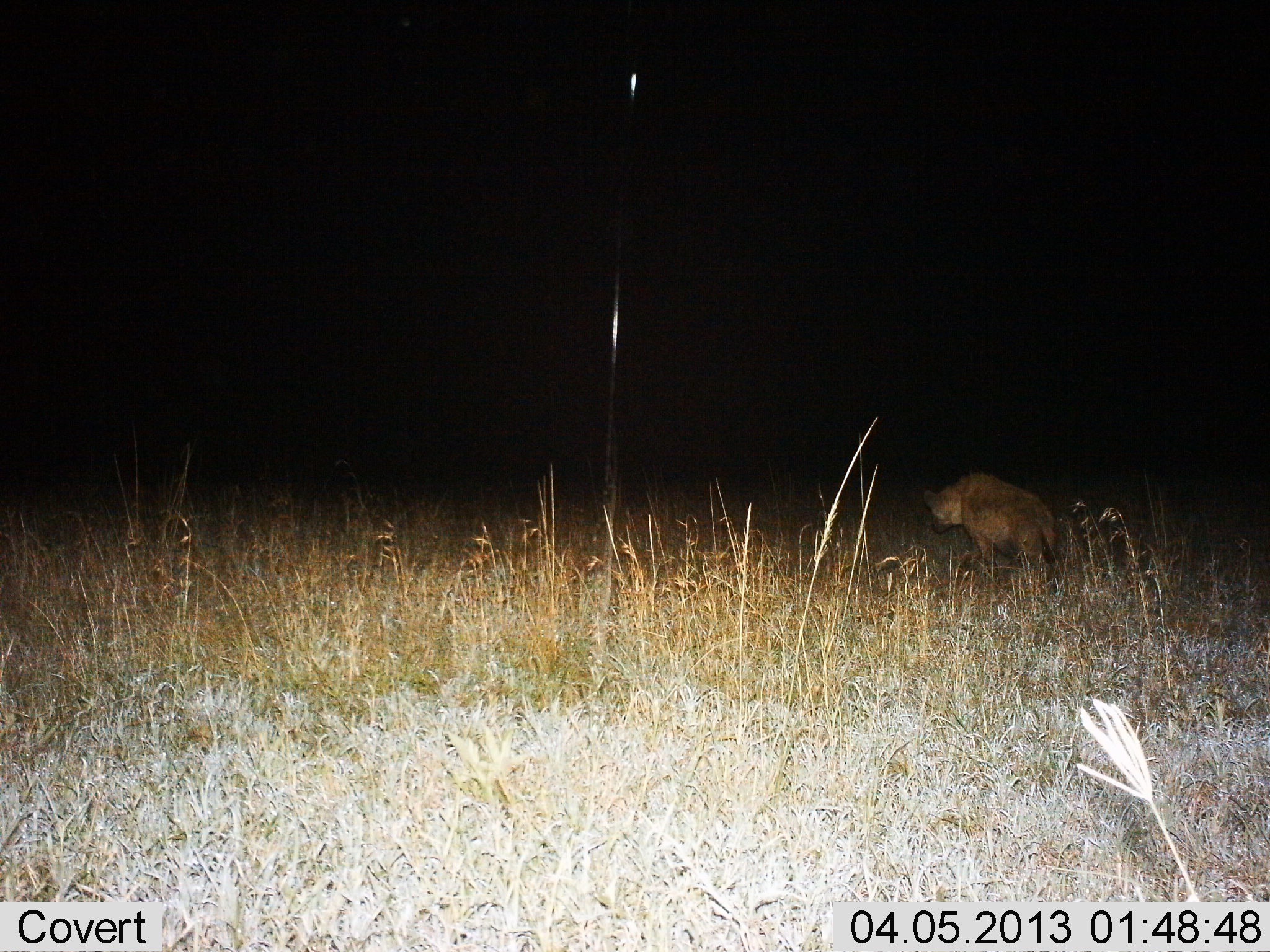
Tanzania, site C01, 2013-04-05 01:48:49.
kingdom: Animalia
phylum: Chordata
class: Mammalia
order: Carnivora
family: Hyaenidae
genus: Crocuta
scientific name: Crocuta crocuta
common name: spotted hyena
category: hyenaspotted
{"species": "hyenaspotted (spotted hyena) (Crocuta crocuta)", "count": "1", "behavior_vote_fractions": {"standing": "27%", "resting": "0%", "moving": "77%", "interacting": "0%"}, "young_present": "0%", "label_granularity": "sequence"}